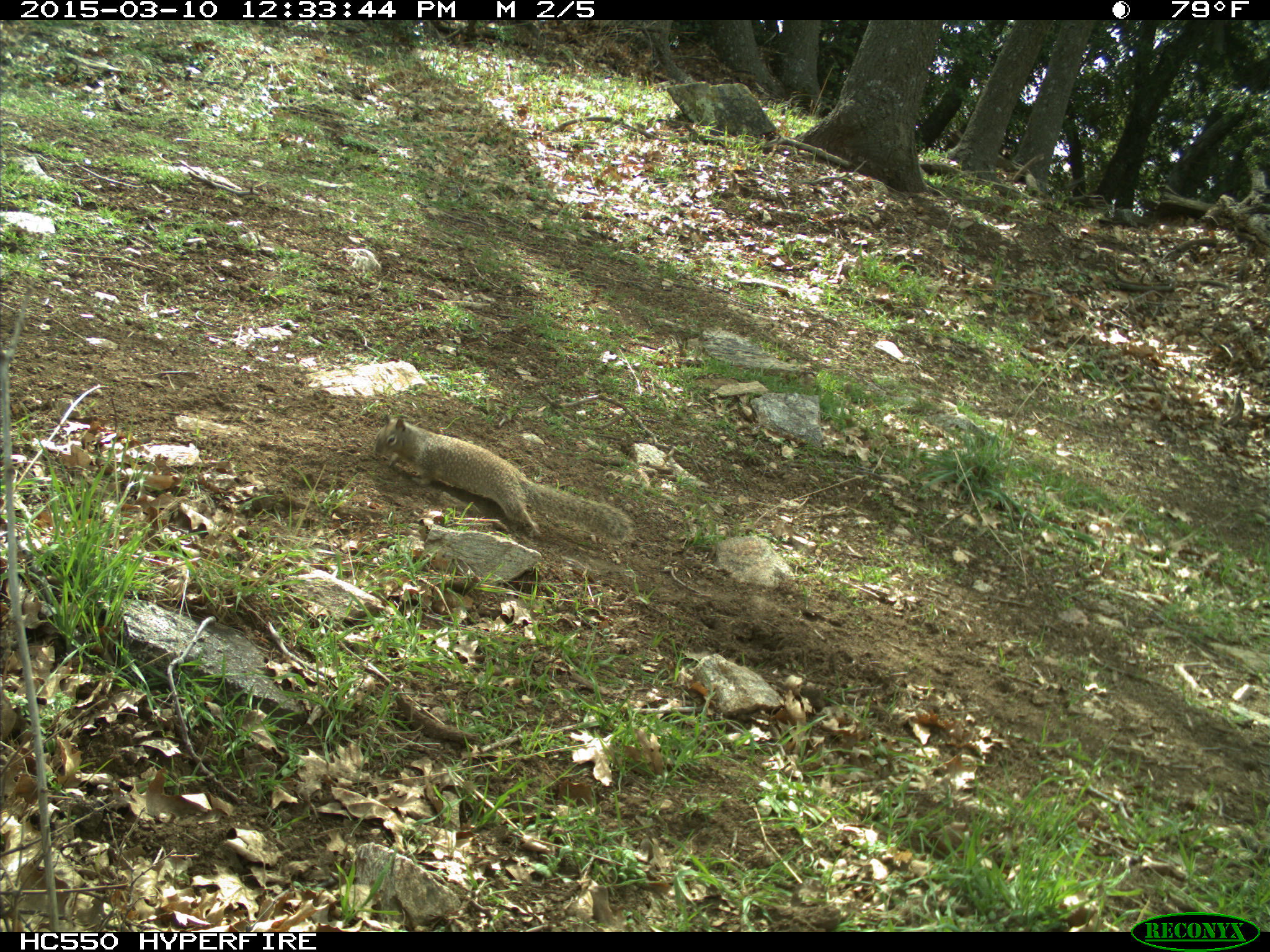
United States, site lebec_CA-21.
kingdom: Animalia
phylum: Chordata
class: Mammalia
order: Rodentia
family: Sciuridae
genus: Otospermophilus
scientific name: Otospermophilus beecheyi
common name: california ground squirrel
Otospermophilus beecheyi (california ground squirrel).